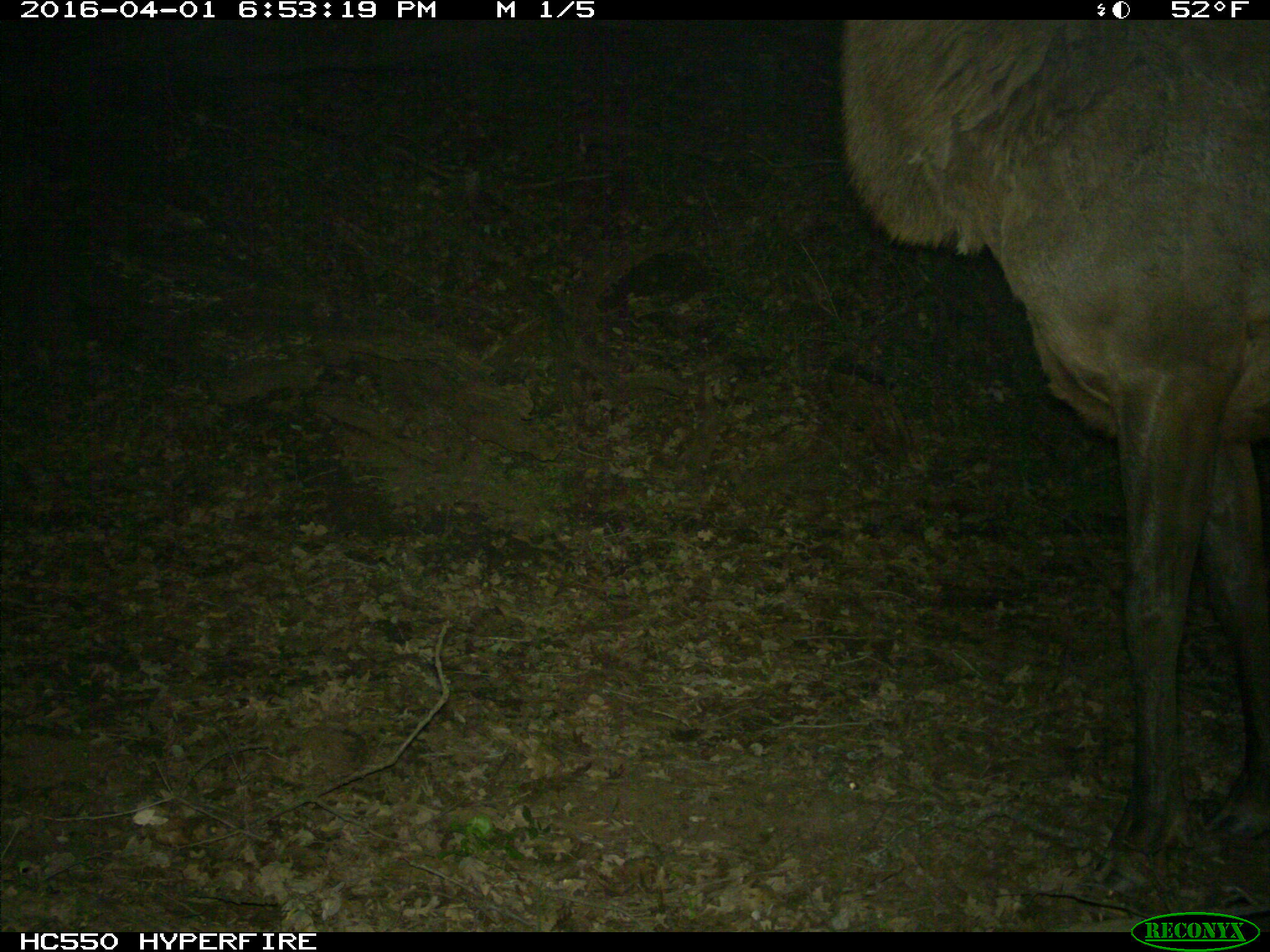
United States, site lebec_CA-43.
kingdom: Animalia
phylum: Chordata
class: Mammalia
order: Artiodactyla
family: Cervidae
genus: Cervus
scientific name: Cervus canadensis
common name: elk